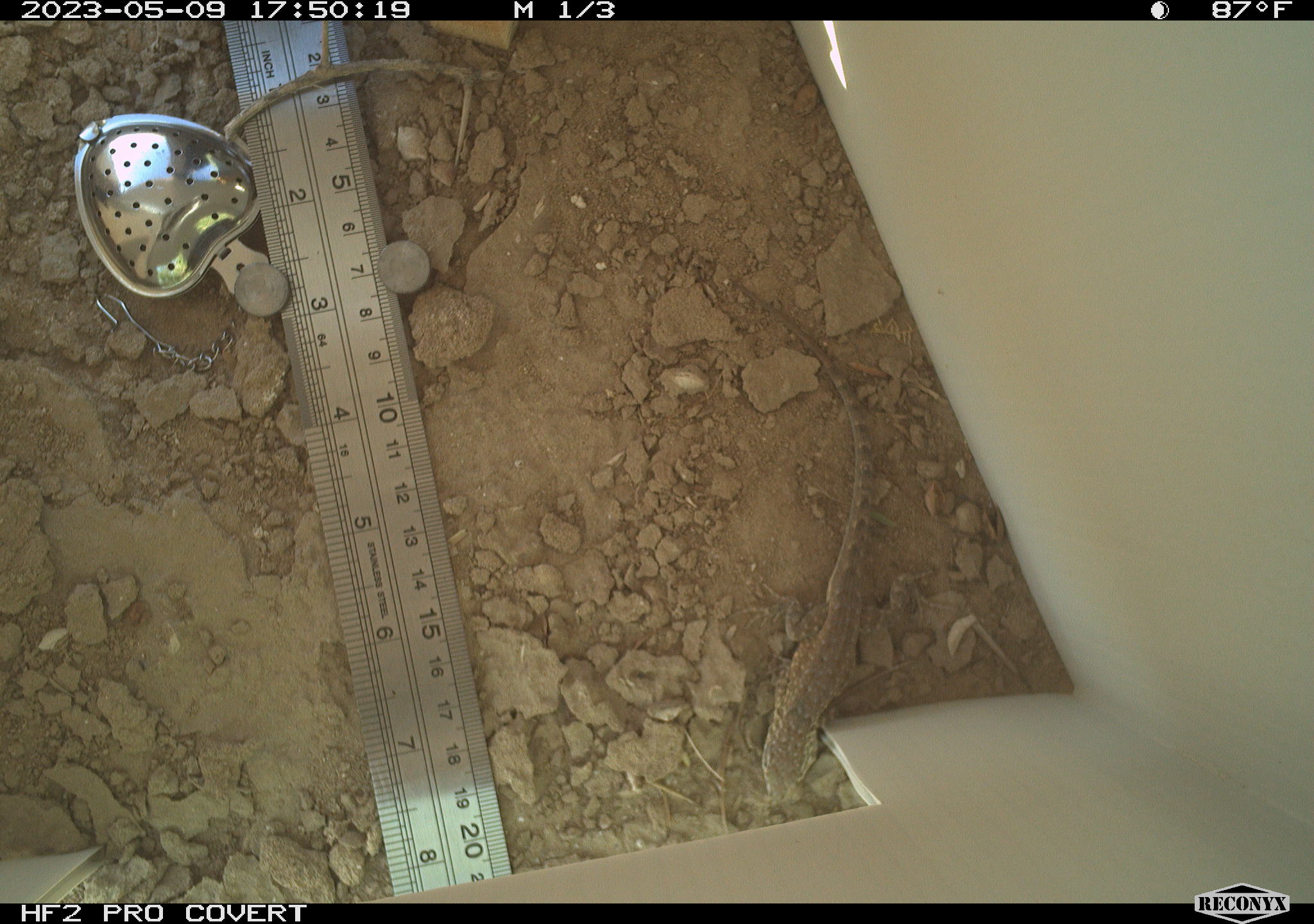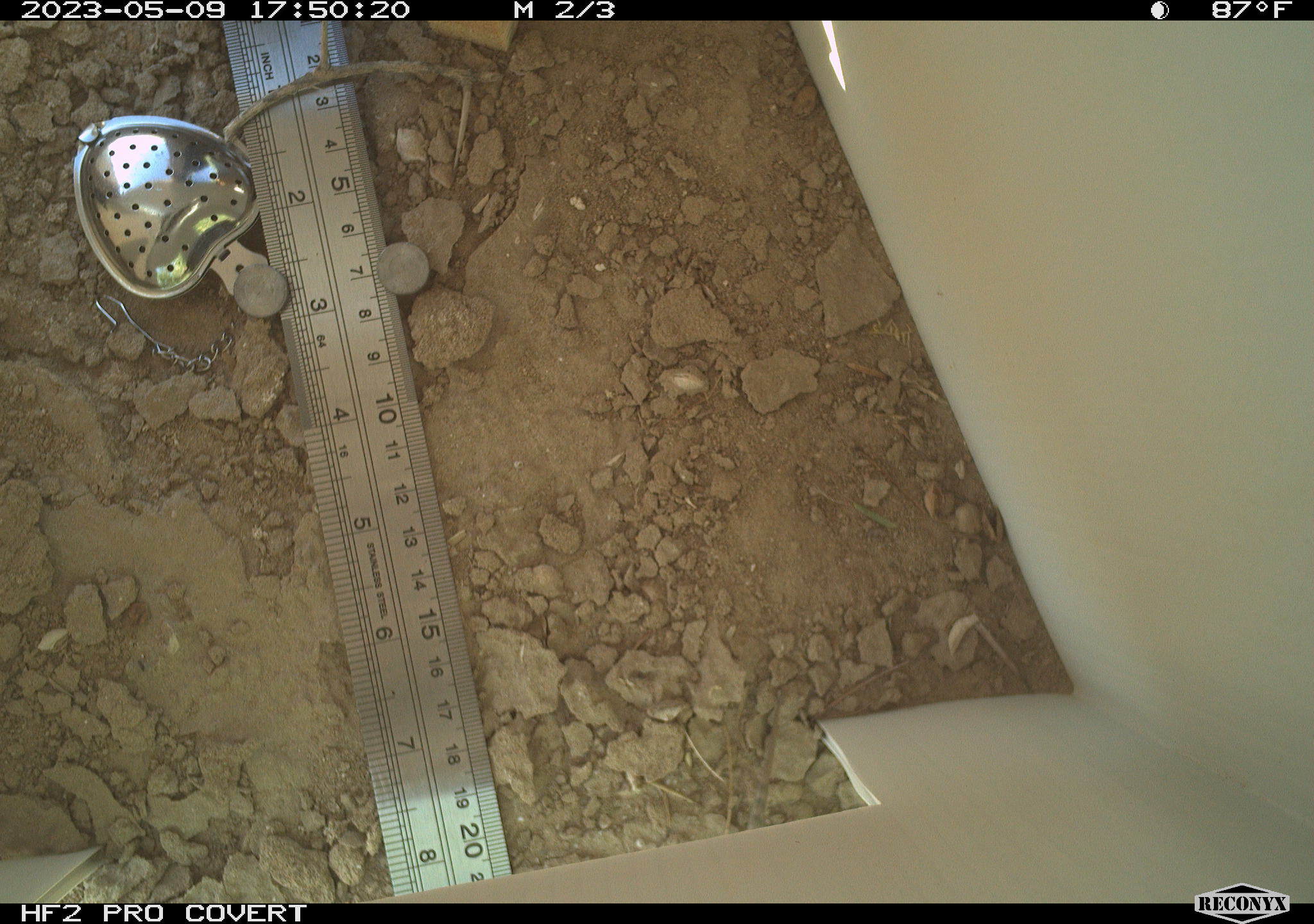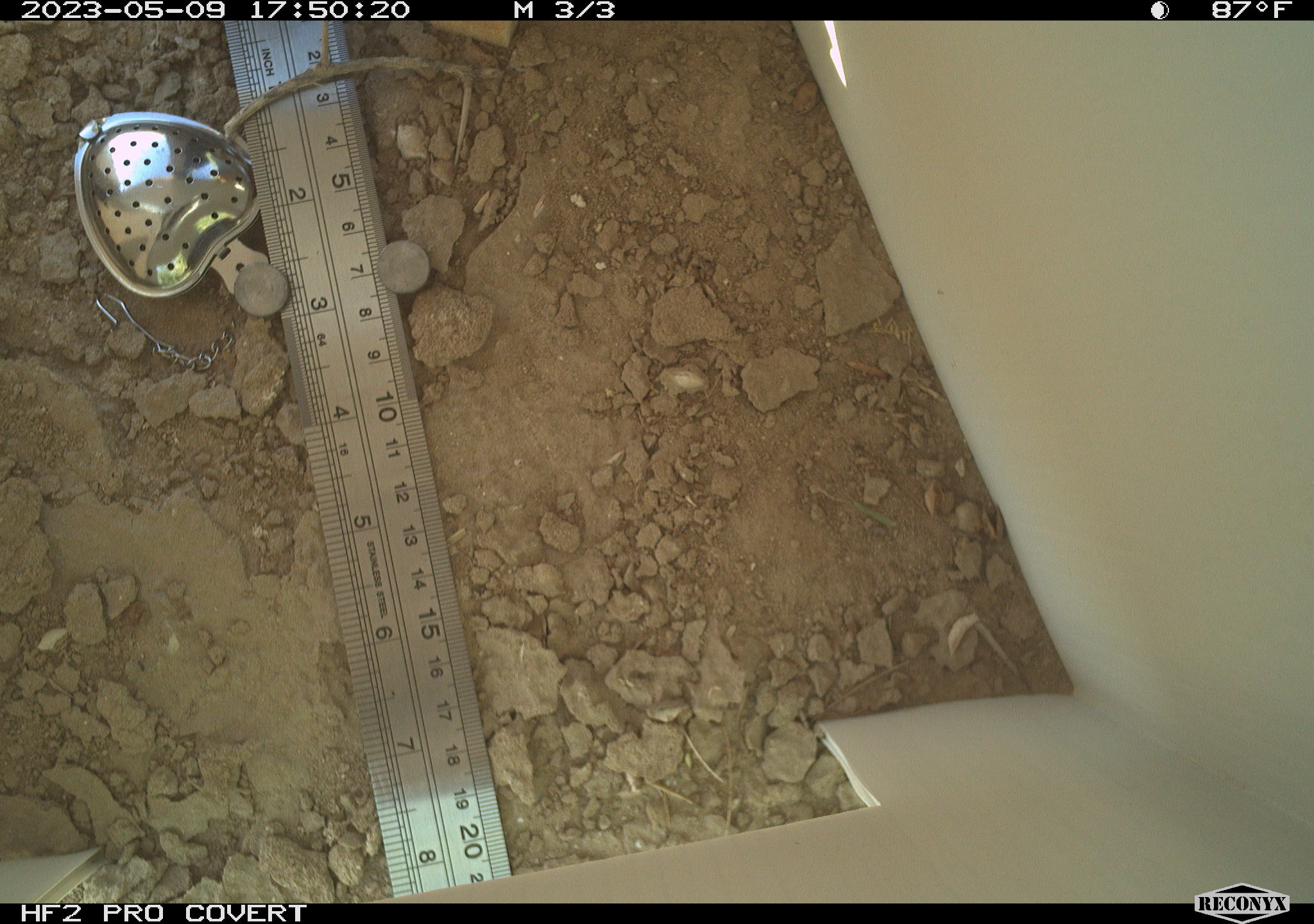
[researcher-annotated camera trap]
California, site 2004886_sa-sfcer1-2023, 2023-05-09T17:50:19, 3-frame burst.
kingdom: Animalia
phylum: Chordata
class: Reptilia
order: Squamata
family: Phrynosomatidae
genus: Uta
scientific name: Uta stansburiana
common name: common side-blotched lizard